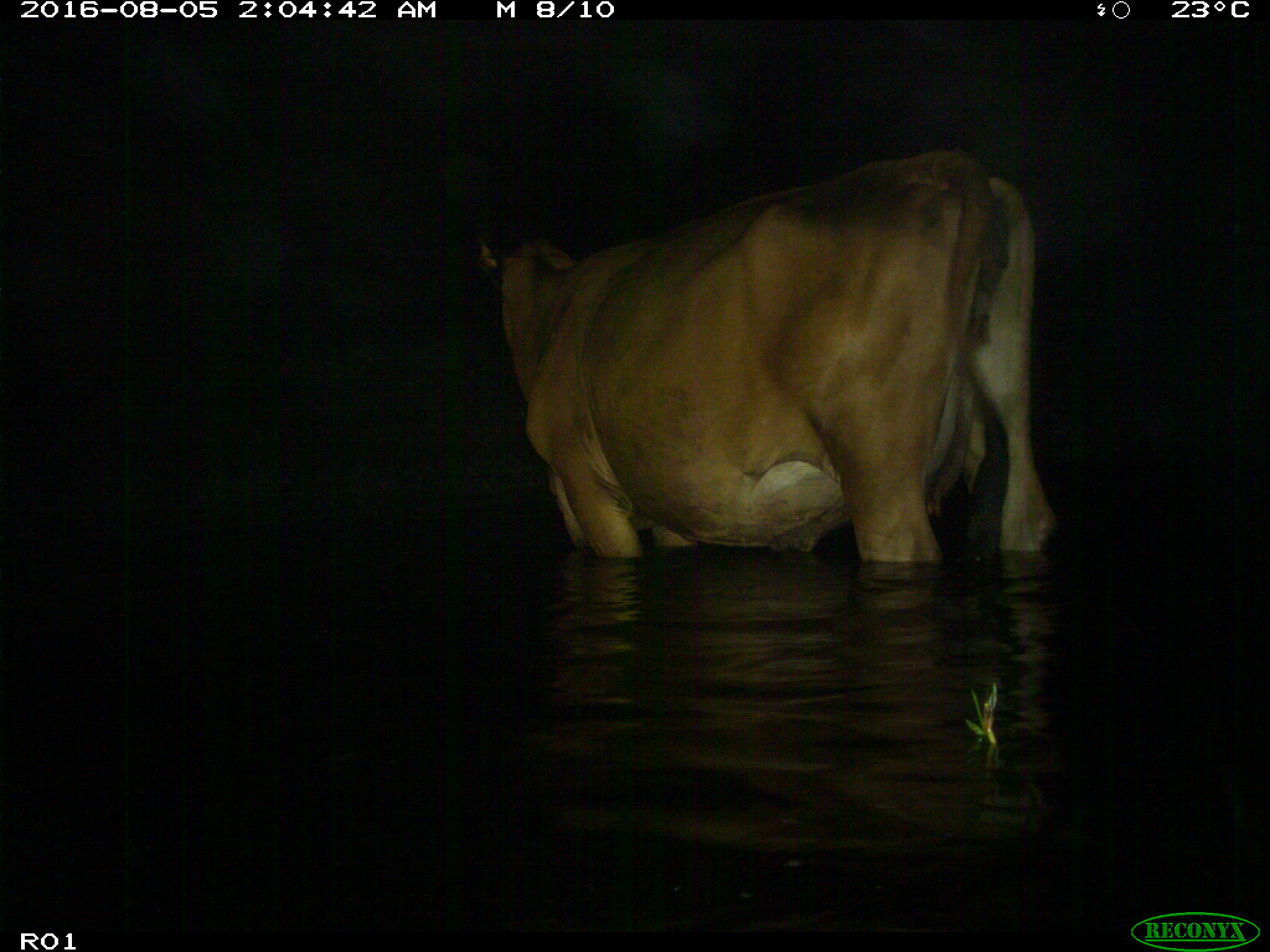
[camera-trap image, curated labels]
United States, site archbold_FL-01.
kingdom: Animalia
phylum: Chordata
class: Mammalia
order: Artiodactyla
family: Bovidae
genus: Bos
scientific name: Bos taurus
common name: domestic cow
Bos taurus (domestic cow).